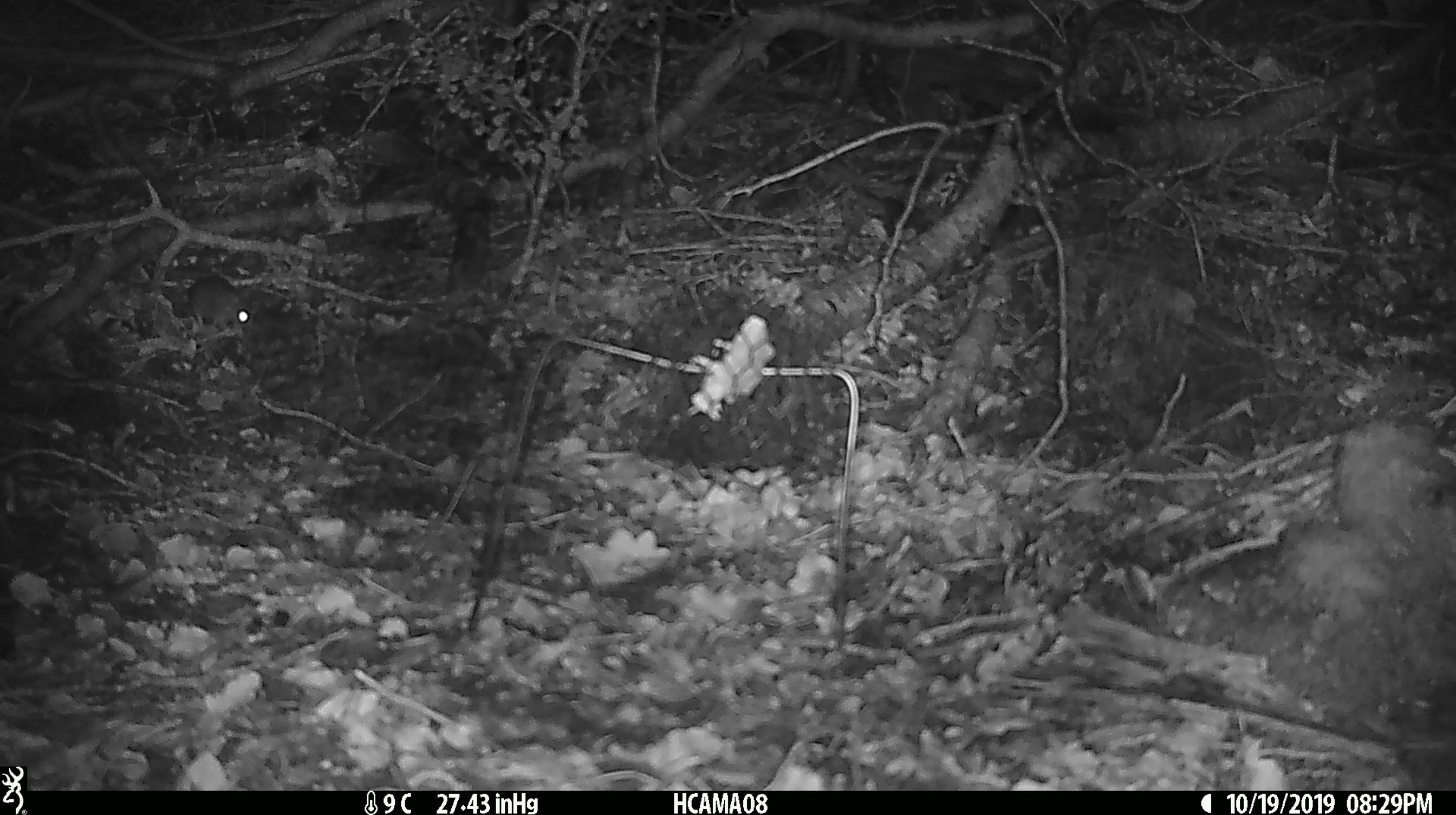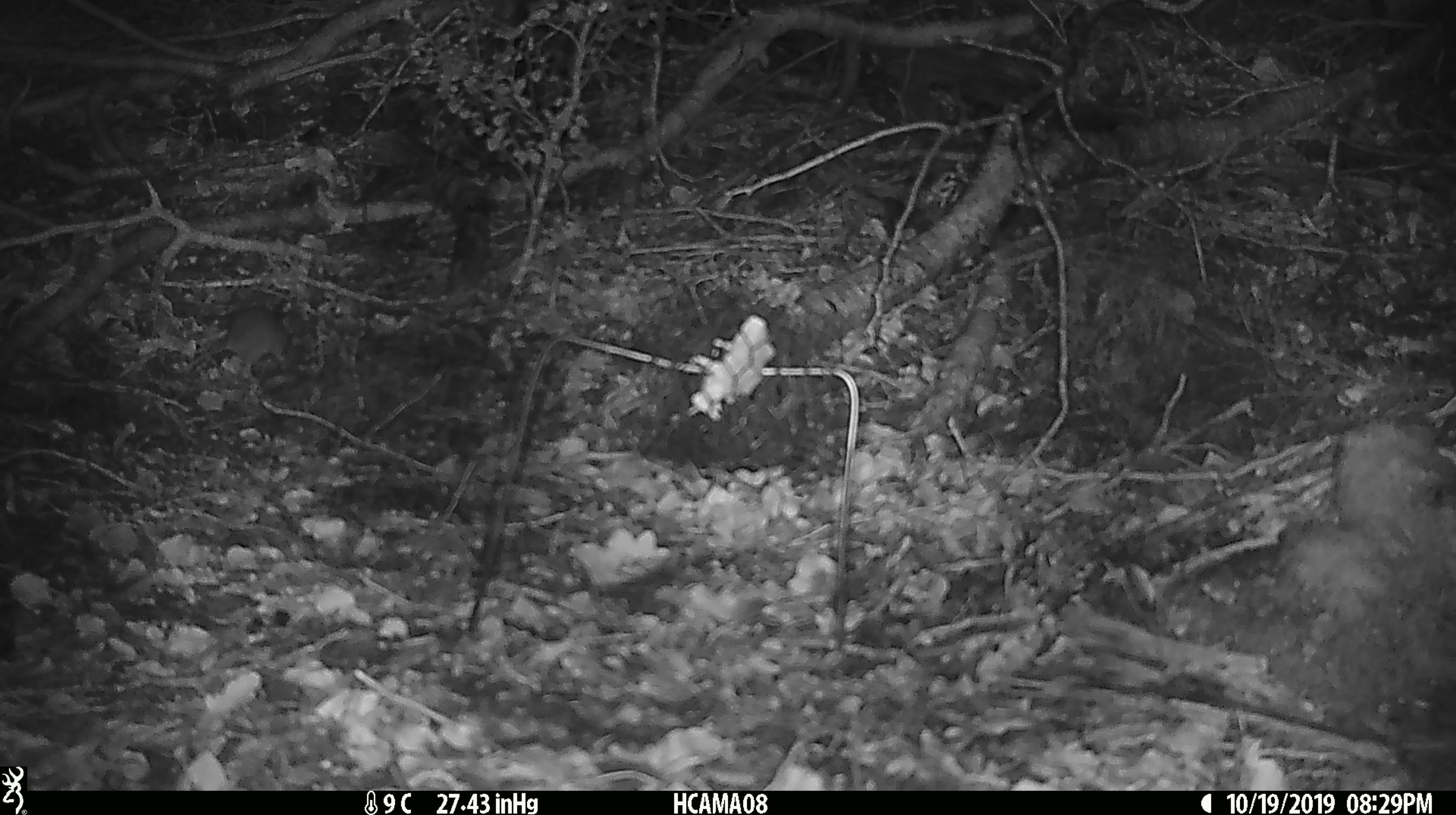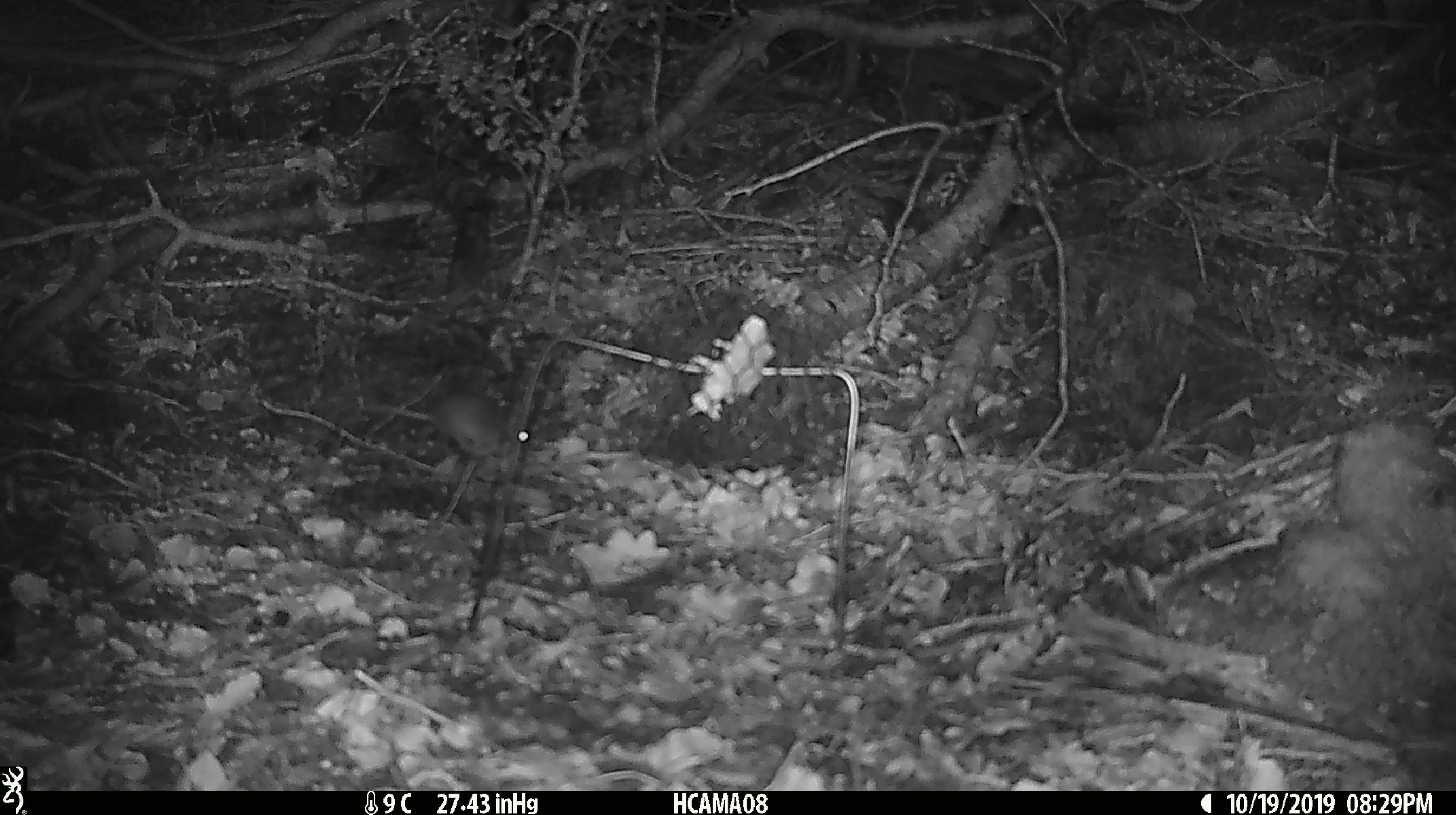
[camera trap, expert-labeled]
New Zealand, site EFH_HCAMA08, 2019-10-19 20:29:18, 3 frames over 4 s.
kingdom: Animalia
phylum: Chordata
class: Mammalia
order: Rodentia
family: Muridae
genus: Mus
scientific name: Mus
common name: mouse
Mouse (Mus).